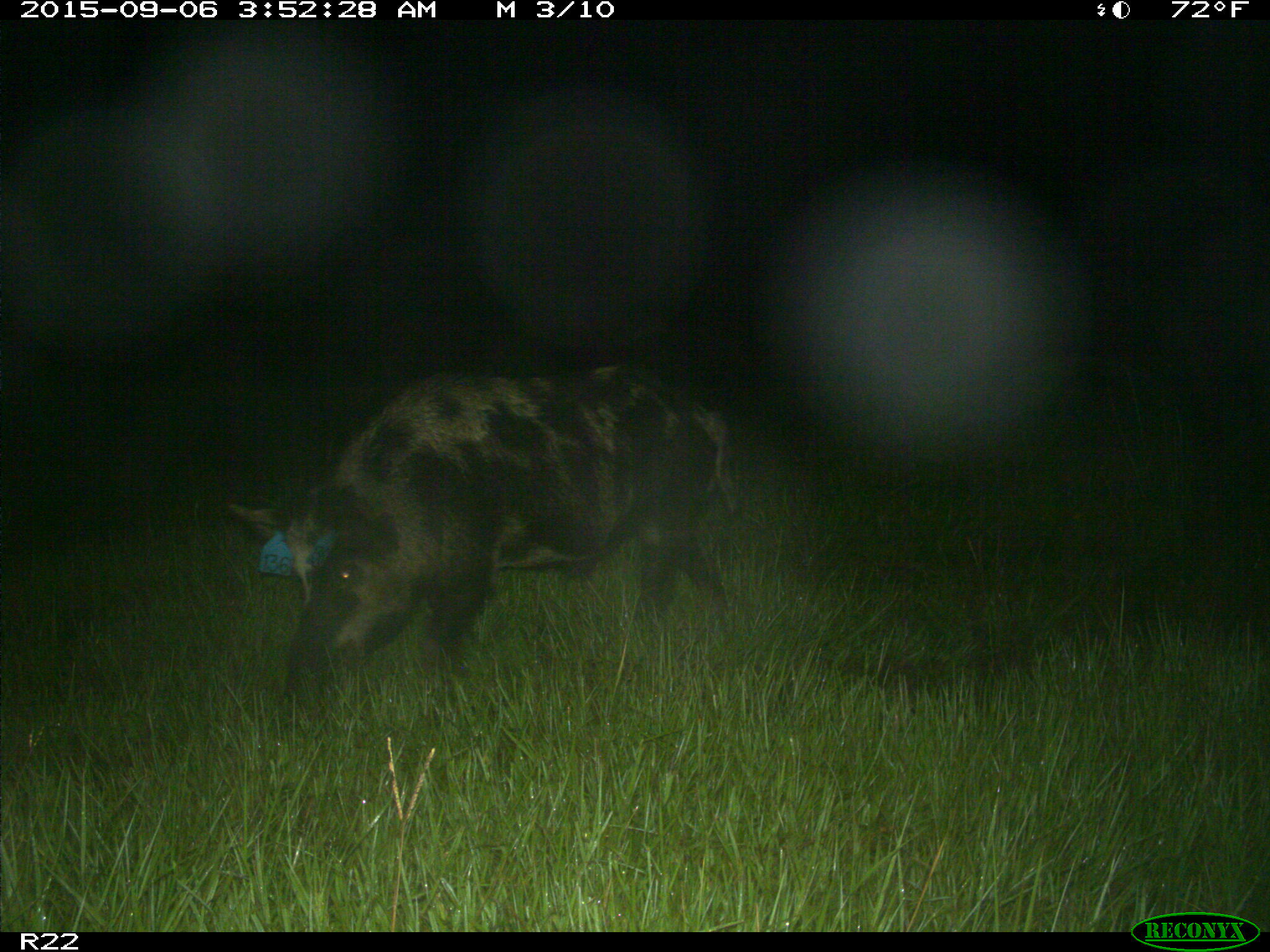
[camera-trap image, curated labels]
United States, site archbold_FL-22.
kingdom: Animalia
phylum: Chordata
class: Mammalia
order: Artiodactyla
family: Suidae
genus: Sus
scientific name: Sus scrofa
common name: wild boar